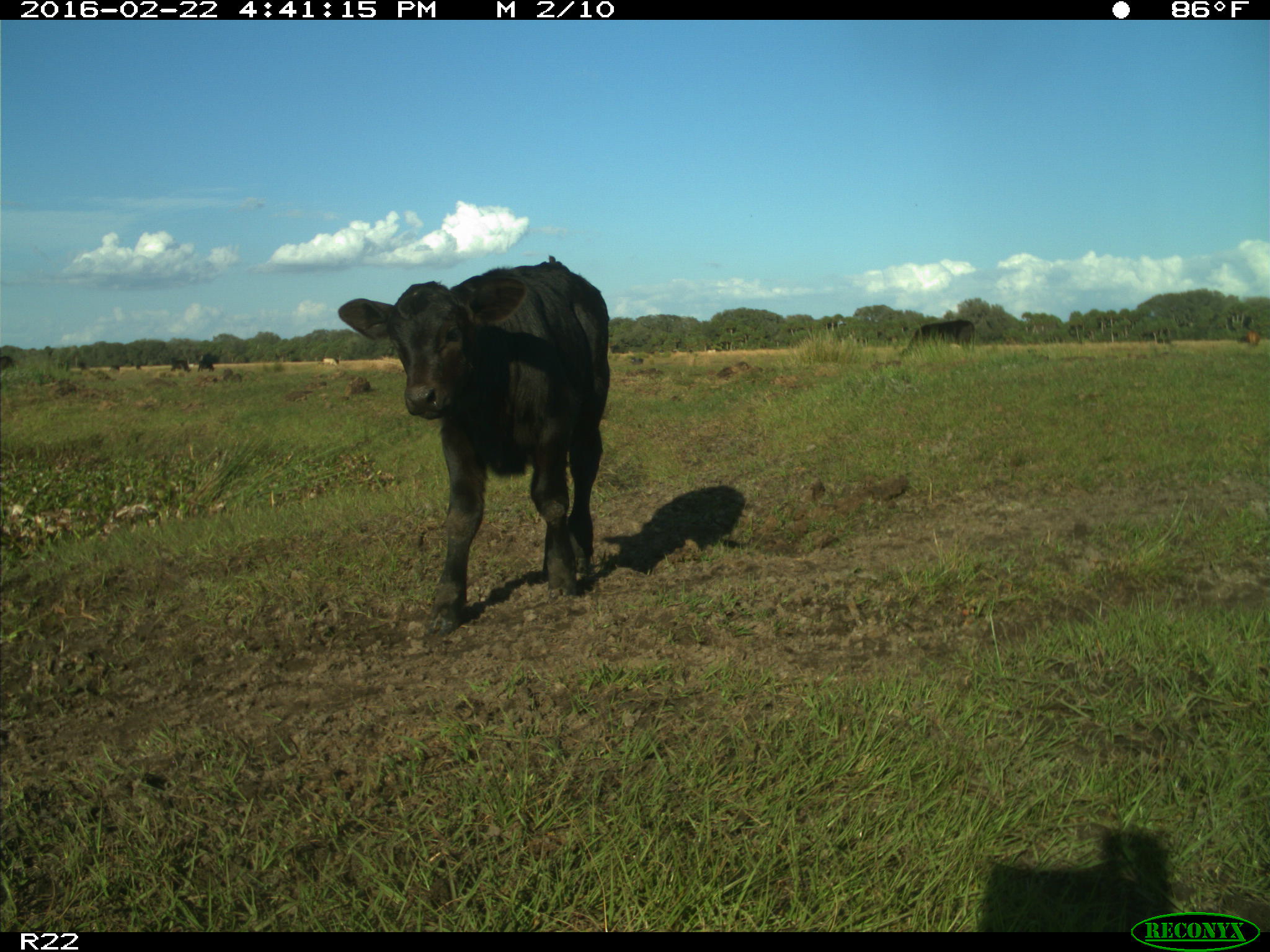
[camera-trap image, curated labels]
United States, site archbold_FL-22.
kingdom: Animalia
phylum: Chordata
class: Mammalia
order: Artiodactyla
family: Bovidae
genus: Bos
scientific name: Bos taurus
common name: domestic cow